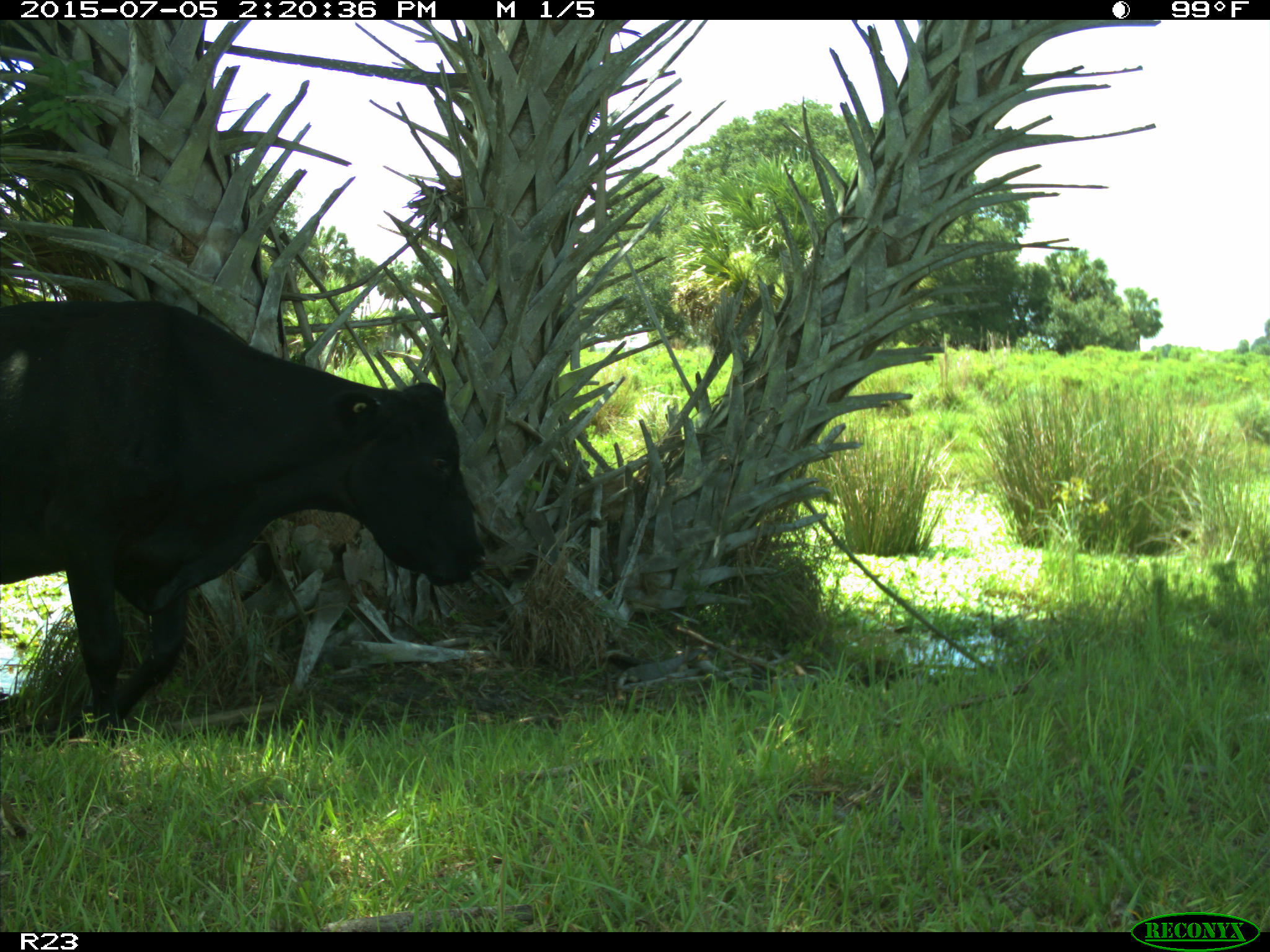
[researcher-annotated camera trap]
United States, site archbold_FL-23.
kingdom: Animalia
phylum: Chordata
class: Mammalia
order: Artiodactyla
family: Bovidae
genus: Bos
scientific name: Bos taurus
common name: domestic cow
Bos taurus (domestic cow).